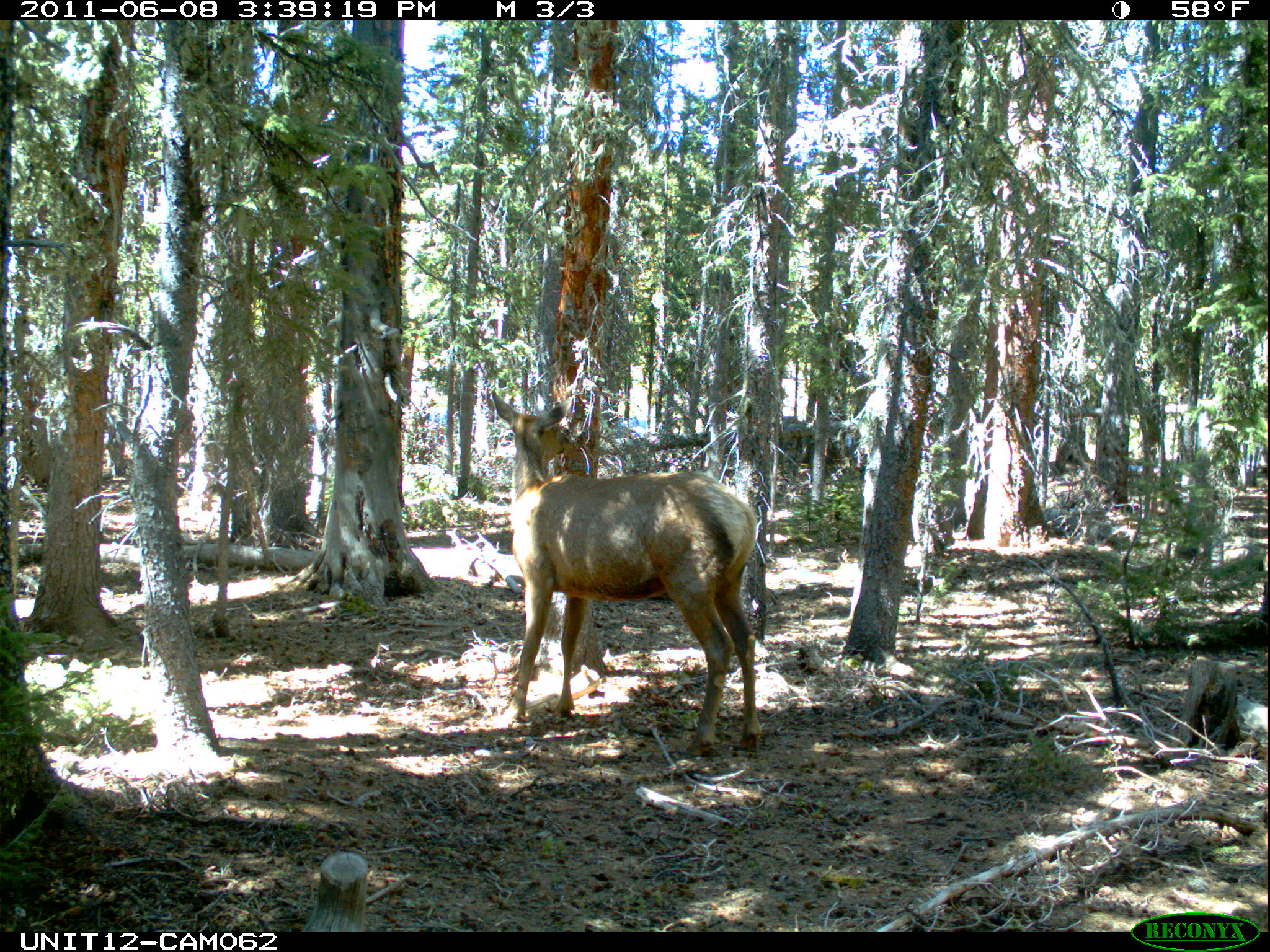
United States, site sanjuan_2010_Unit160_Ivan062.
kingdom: Animalia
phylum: Chordata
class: Mammalia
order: Artiodactyla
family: Cervidae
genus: Cervus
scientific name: Cervus elaphus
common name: red deer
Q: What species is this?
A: Cervus elaphus (red deer).